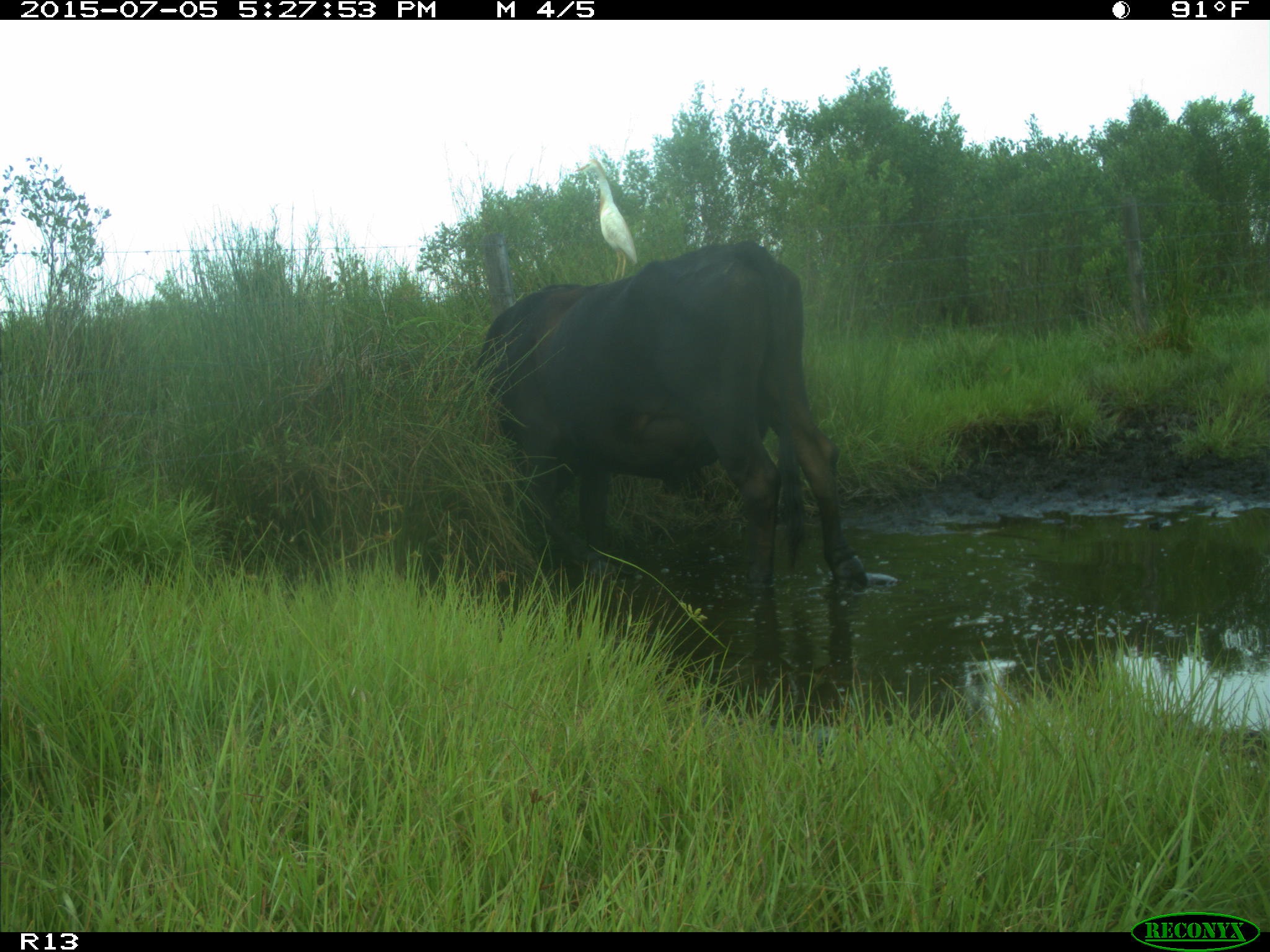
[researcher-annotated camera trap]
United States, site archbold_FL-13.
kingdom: Animalia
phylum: Chordata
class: Mammalia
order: Artiodactyla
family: Bovidae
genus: Bos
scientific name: Bos taurus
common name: domestic cow